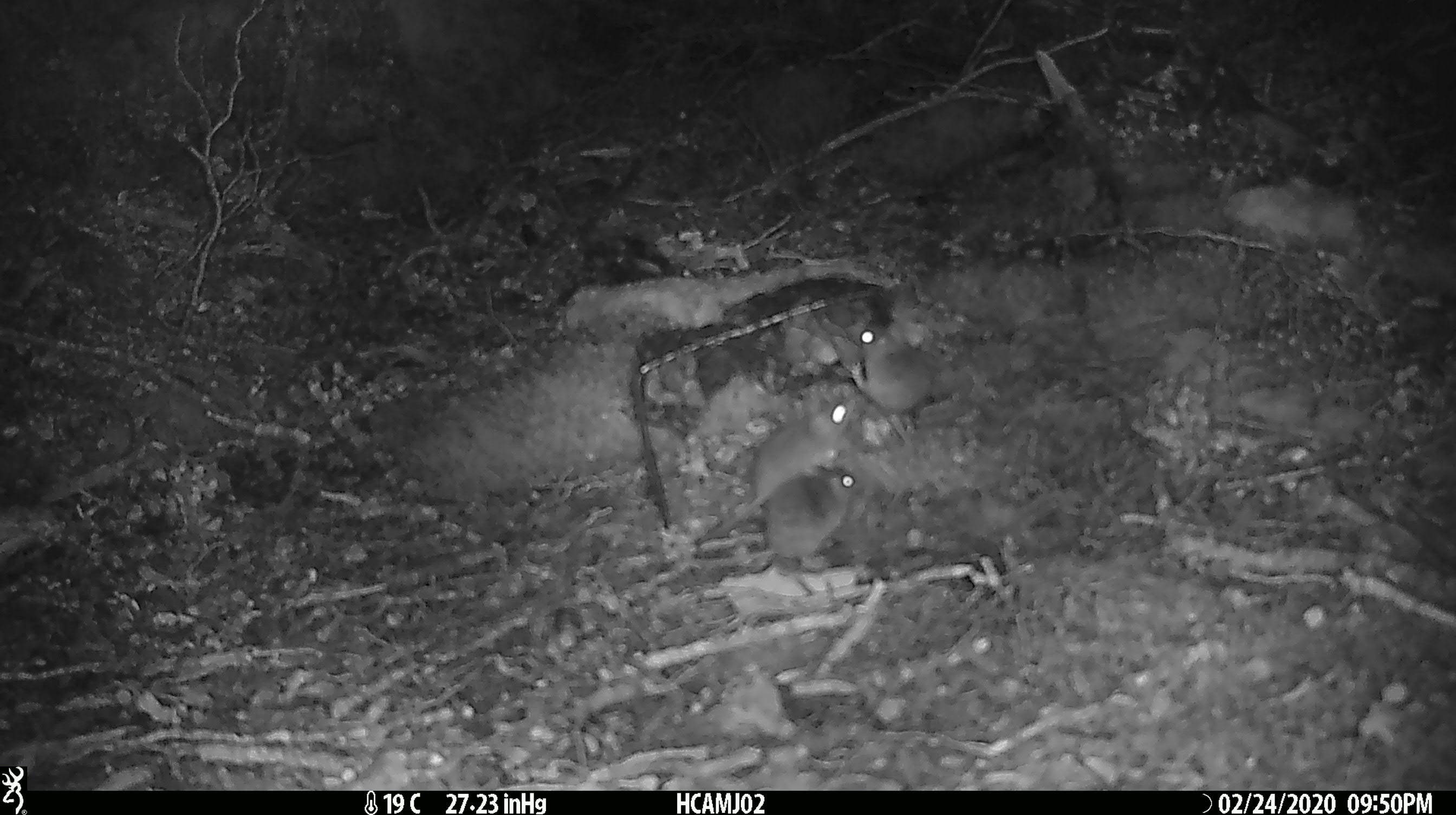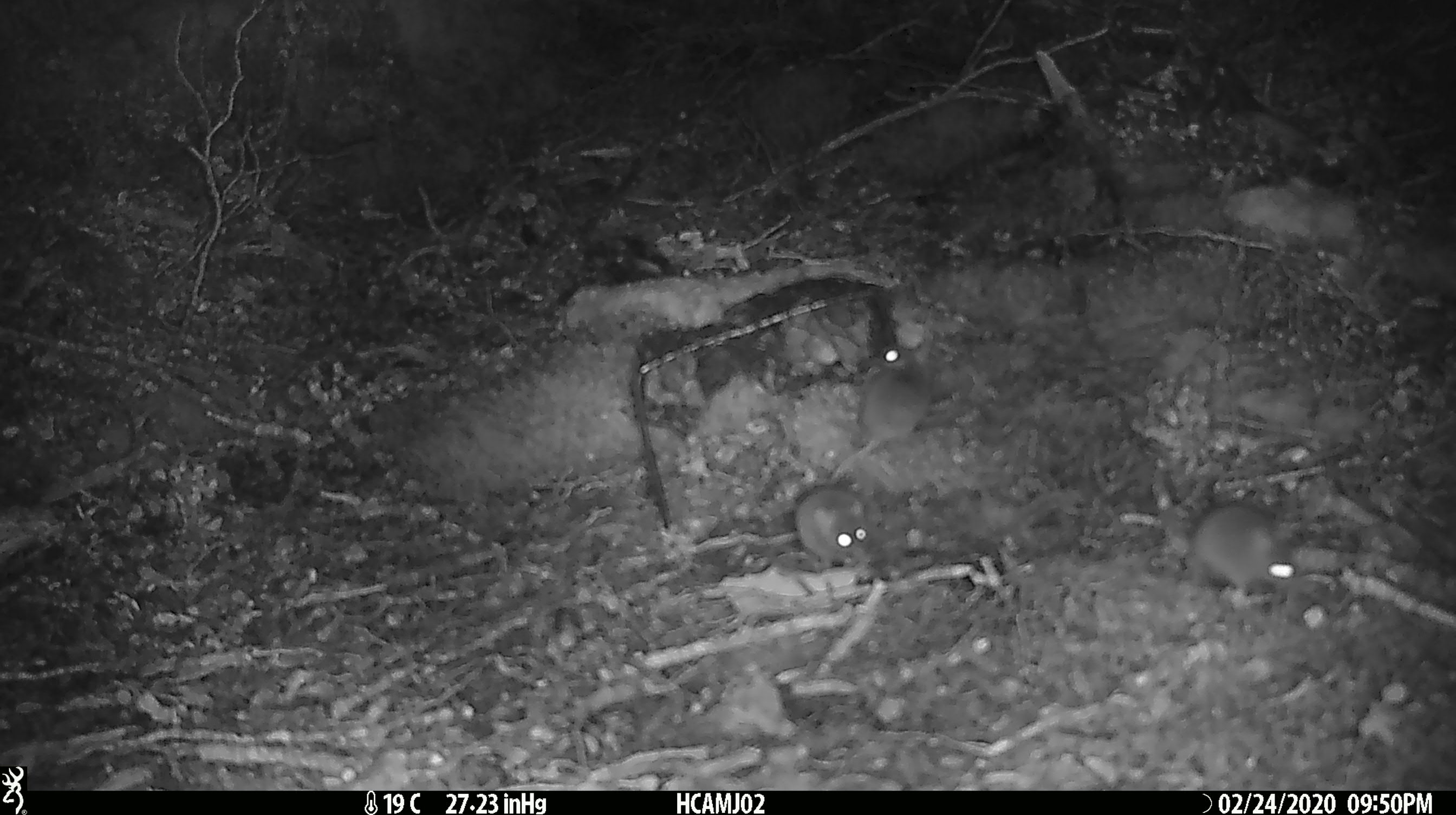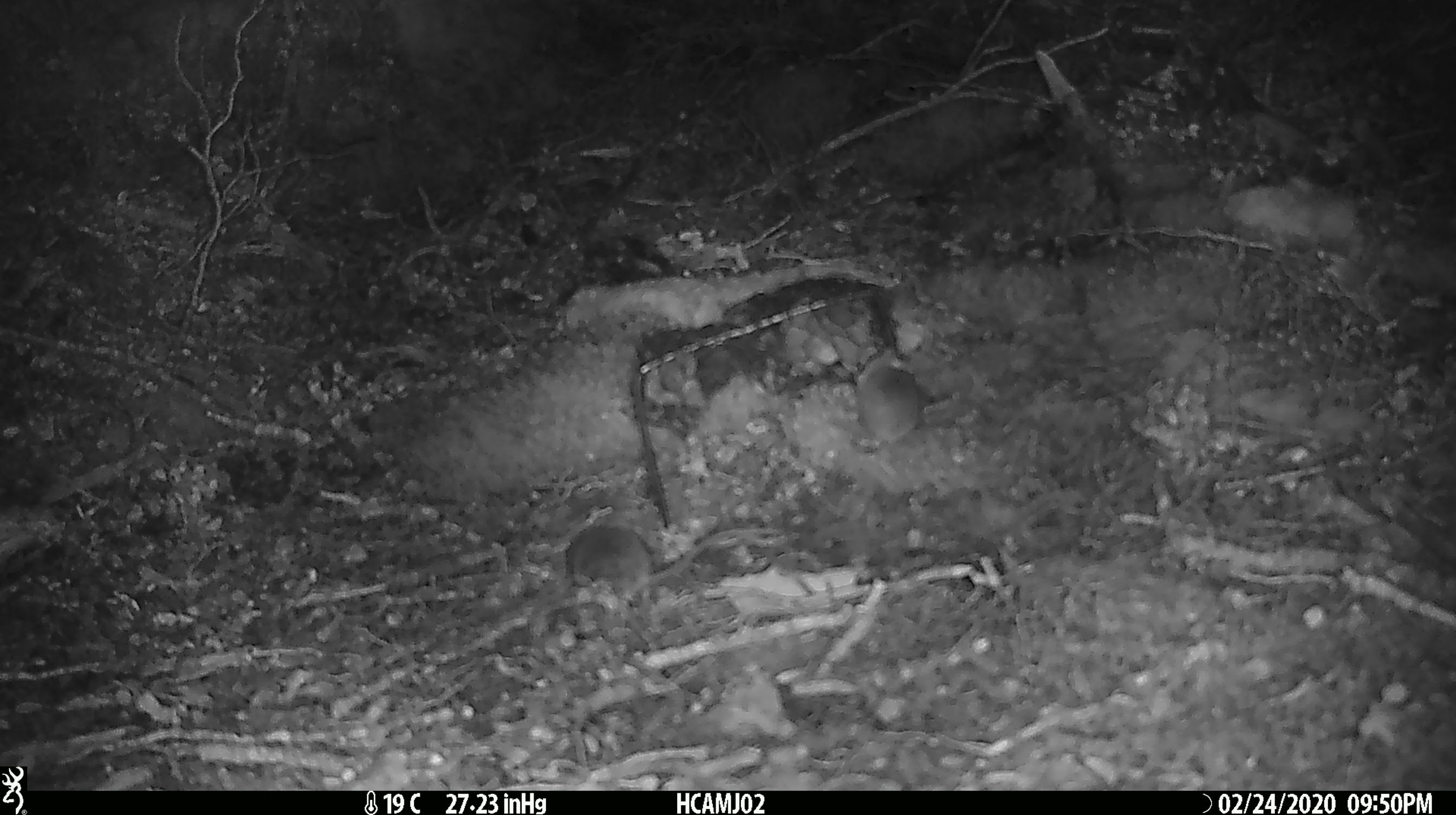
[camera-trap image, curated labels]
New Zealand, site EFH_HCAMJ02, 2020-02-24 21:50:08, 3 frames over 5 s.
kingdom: Animalia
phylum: Chordata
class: Mammalia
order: Rodentia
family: Muridae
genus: Mus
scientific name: Mus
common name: mouse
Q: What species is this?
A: Mouse (Mus).